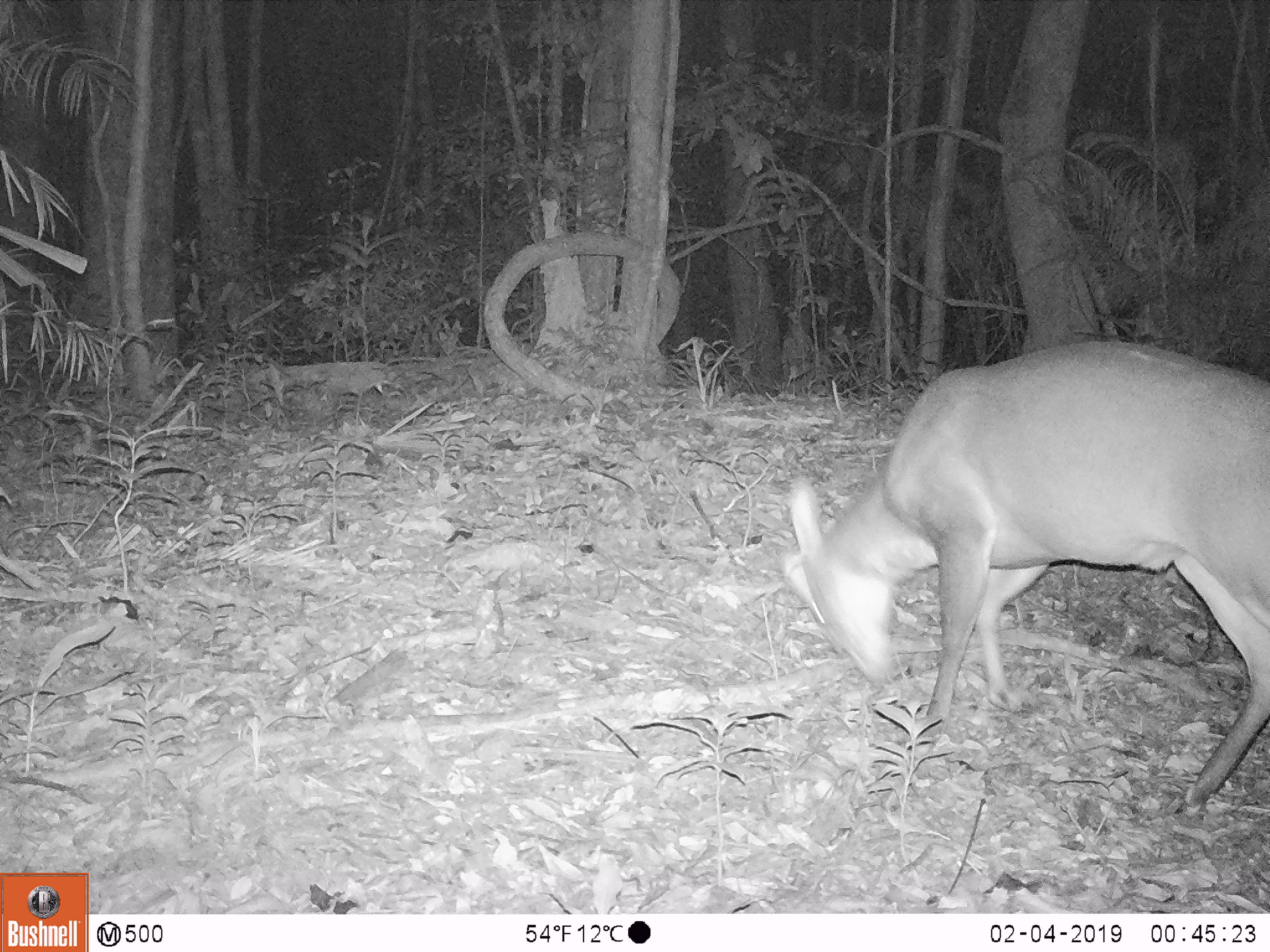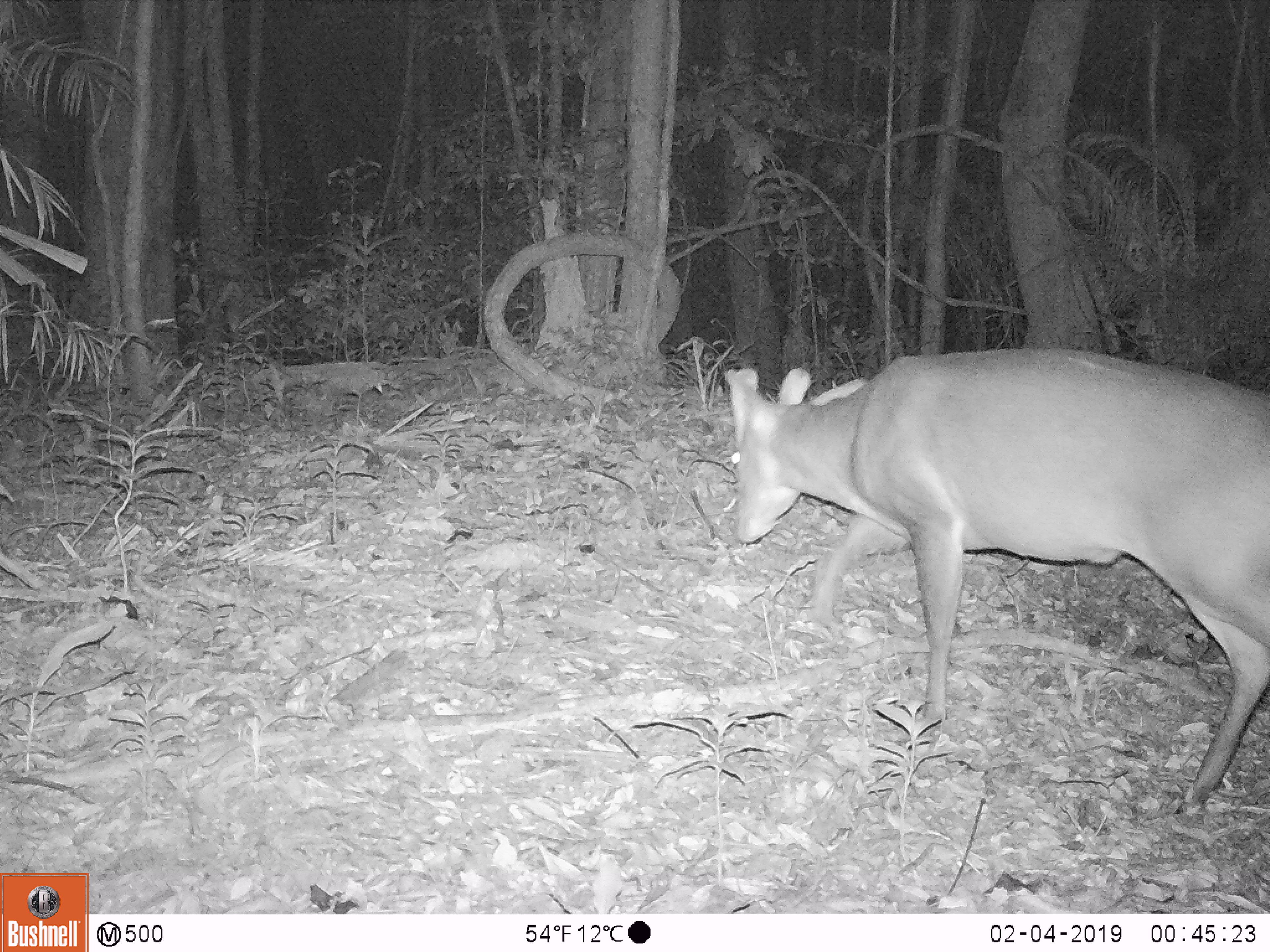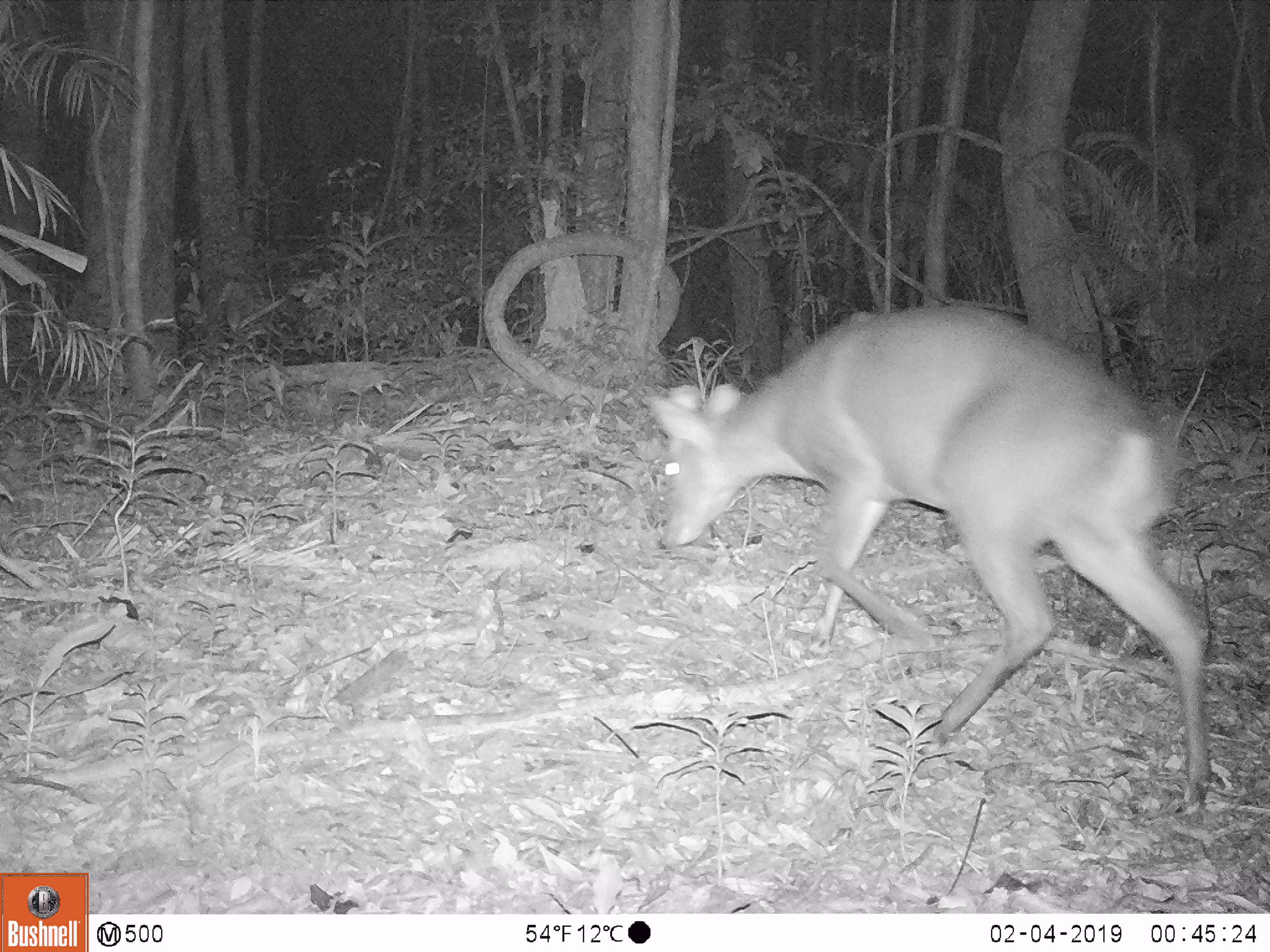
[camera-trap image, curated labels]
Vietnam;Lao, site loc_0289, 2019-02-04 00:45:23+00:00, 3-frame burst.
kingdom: Animalia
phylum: Chordata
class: Mammalia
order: Artiodactyla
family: Cervidae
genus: Muntiacus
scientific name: Muntiacus rooseveltorum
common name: roosevelt's muntjac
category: roosevelts muntjac group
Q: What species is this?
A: Roosevelts muntjac group (roosevelt's muntjac) (Muntiacus rooseveltorum).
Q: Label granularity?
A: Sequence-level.